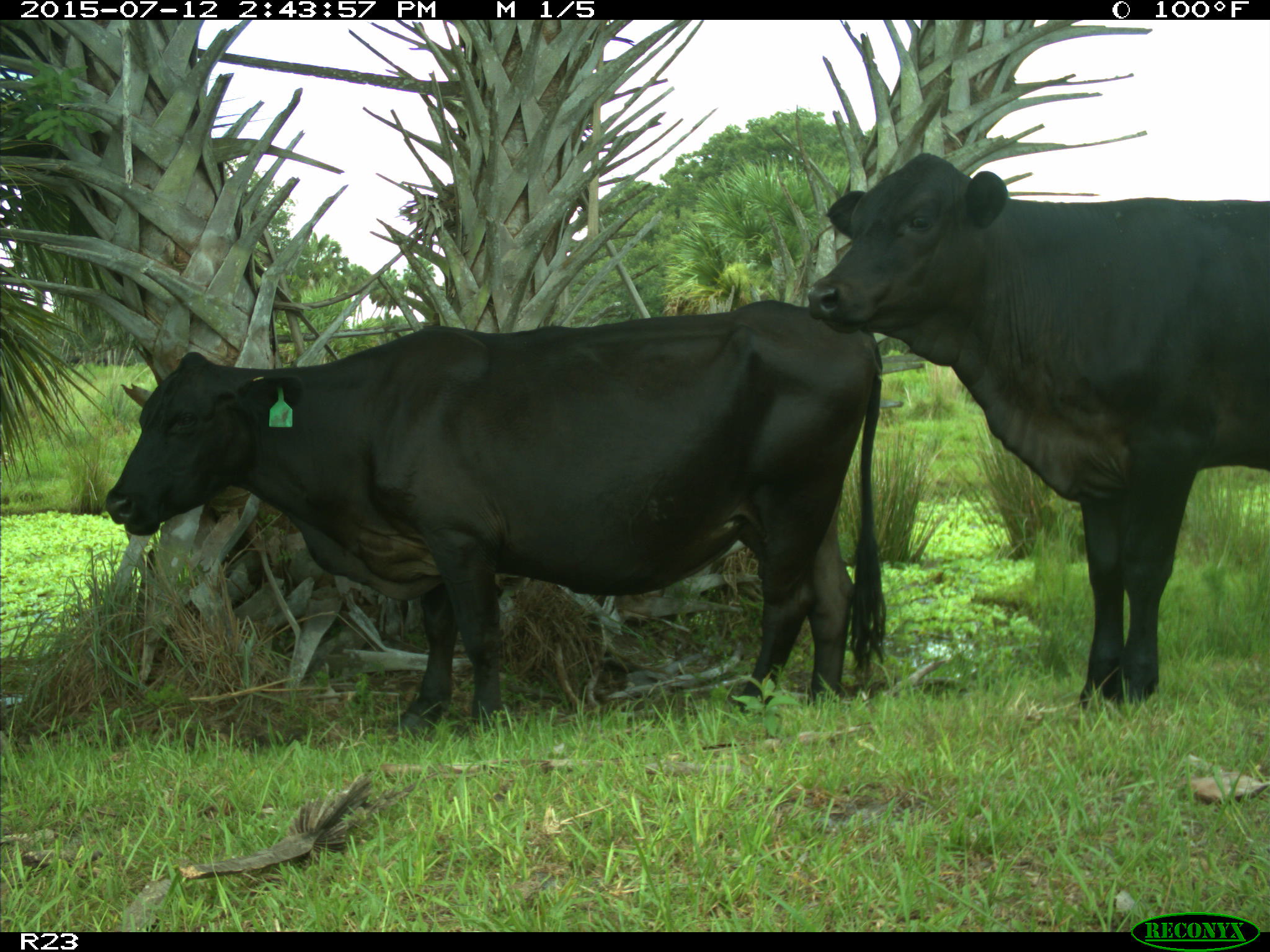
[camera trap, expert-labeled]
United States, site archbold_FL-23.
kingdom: Animalia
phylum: Chordata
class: Mammalia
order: Artiodactyla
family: Bovidae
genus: Bos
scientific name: Bos taurus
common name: domestic cow